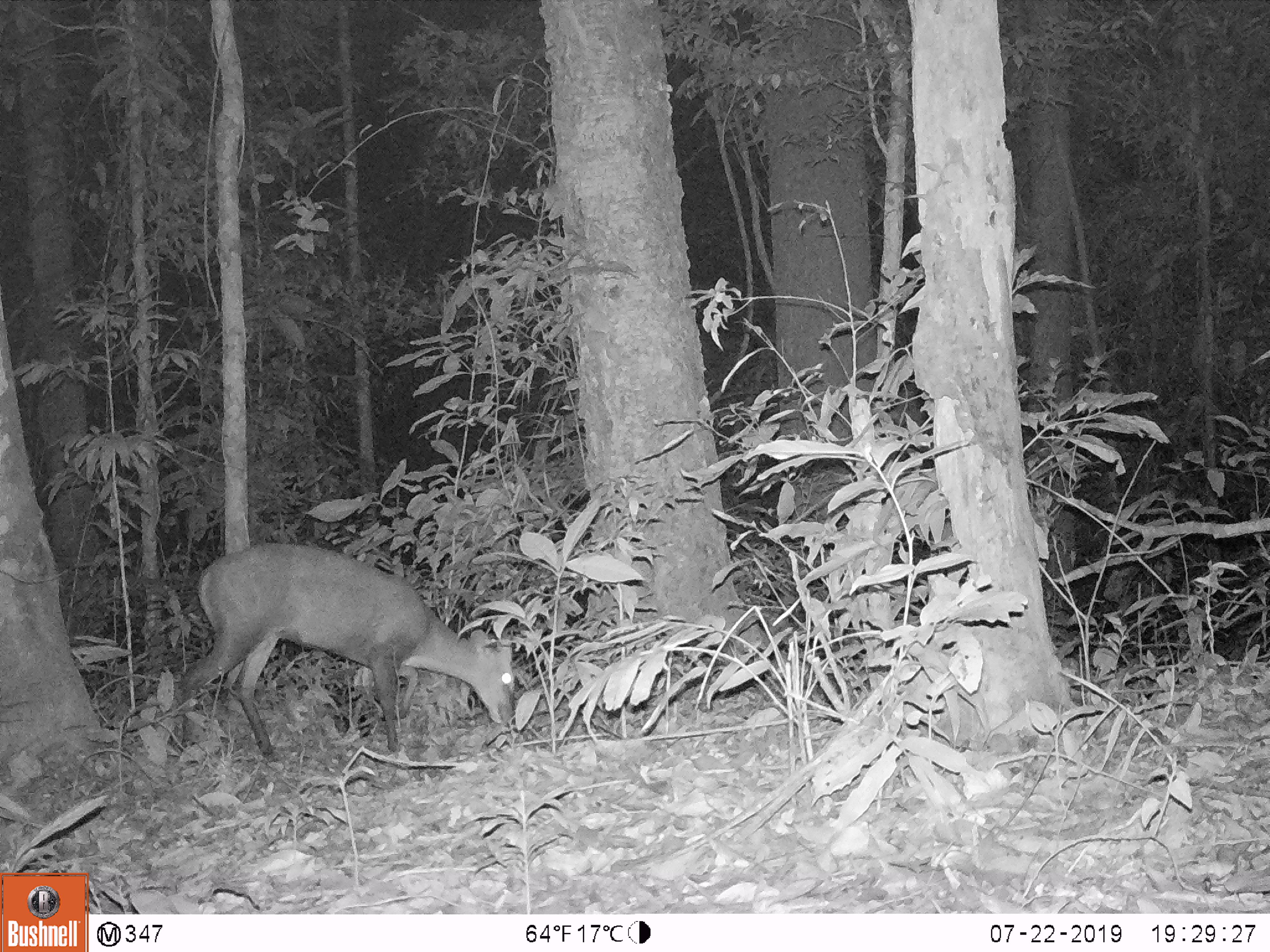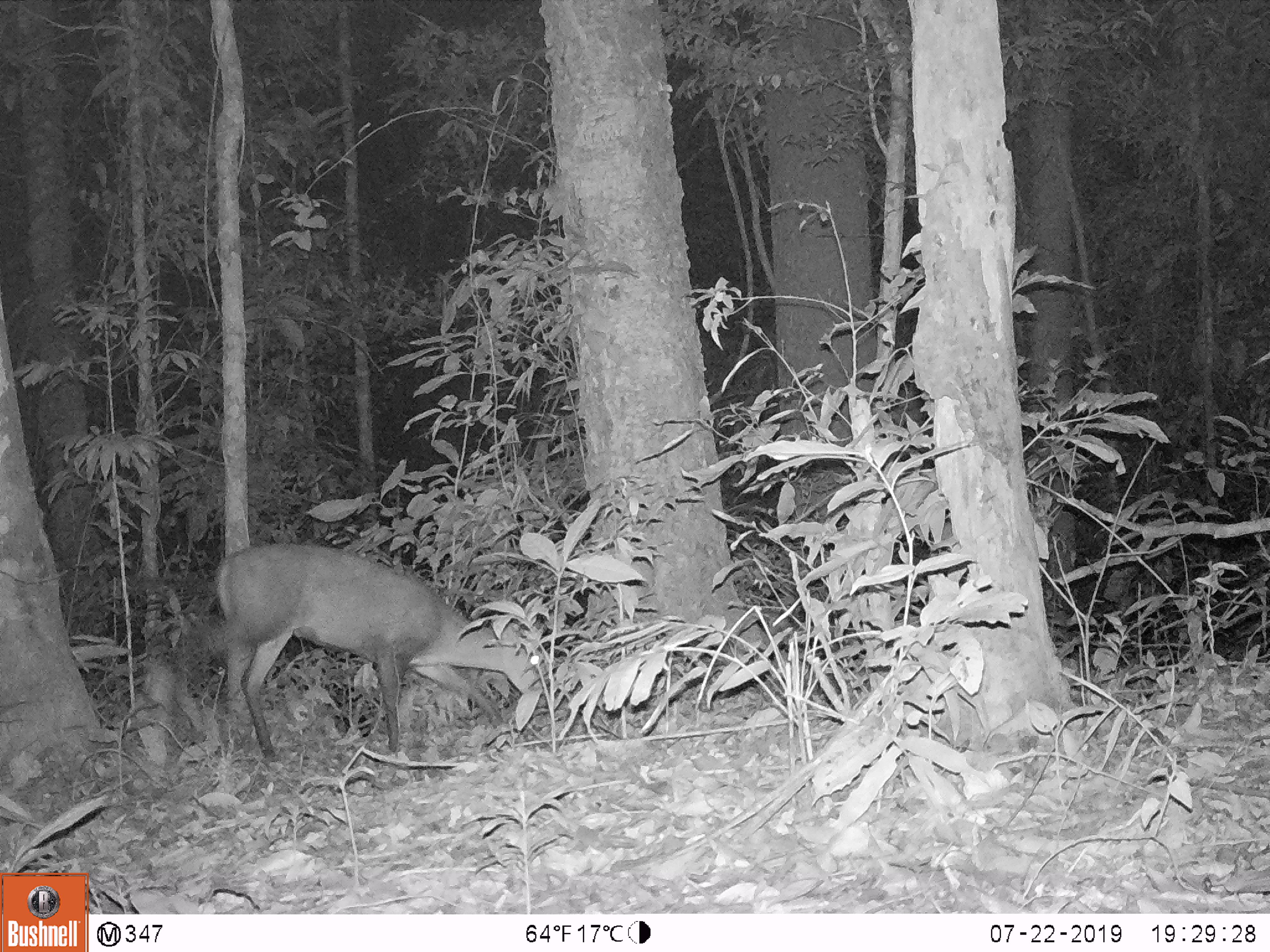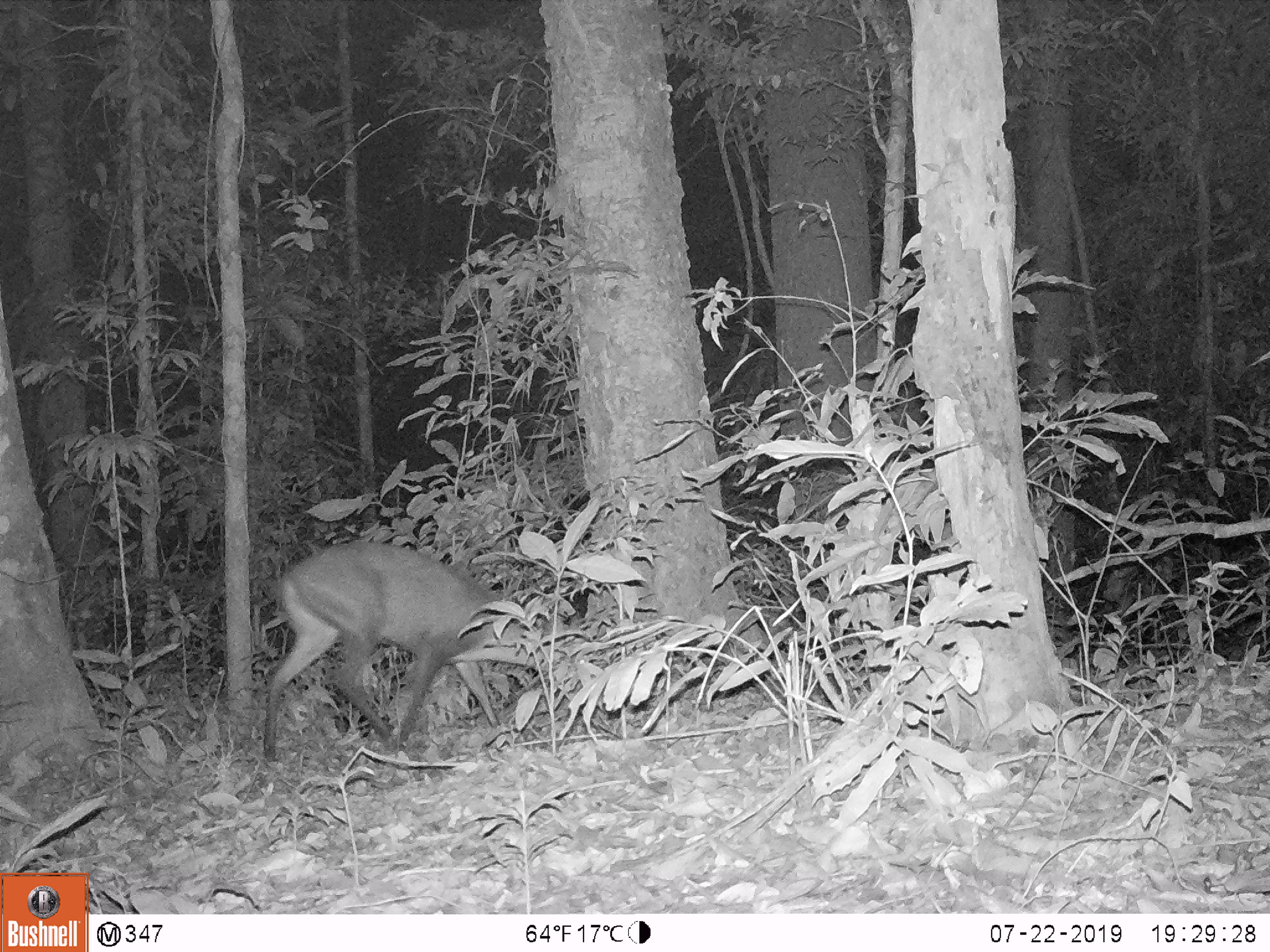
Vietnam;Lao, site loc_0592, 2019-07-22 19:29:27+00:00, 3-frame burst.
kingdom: Animalia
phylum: Chordata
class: Mammalia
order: Artiodactyla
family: Cervidae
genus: Muntiacus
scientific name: Muntiacus rooseveltorum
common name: roosevelt's muntjac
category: roosevelts muntjac group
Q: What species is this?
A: Roosevelts muntjac group (roosevelt's muntjac) (Muntiacus rooseveltorum).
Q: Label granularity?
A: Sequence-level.